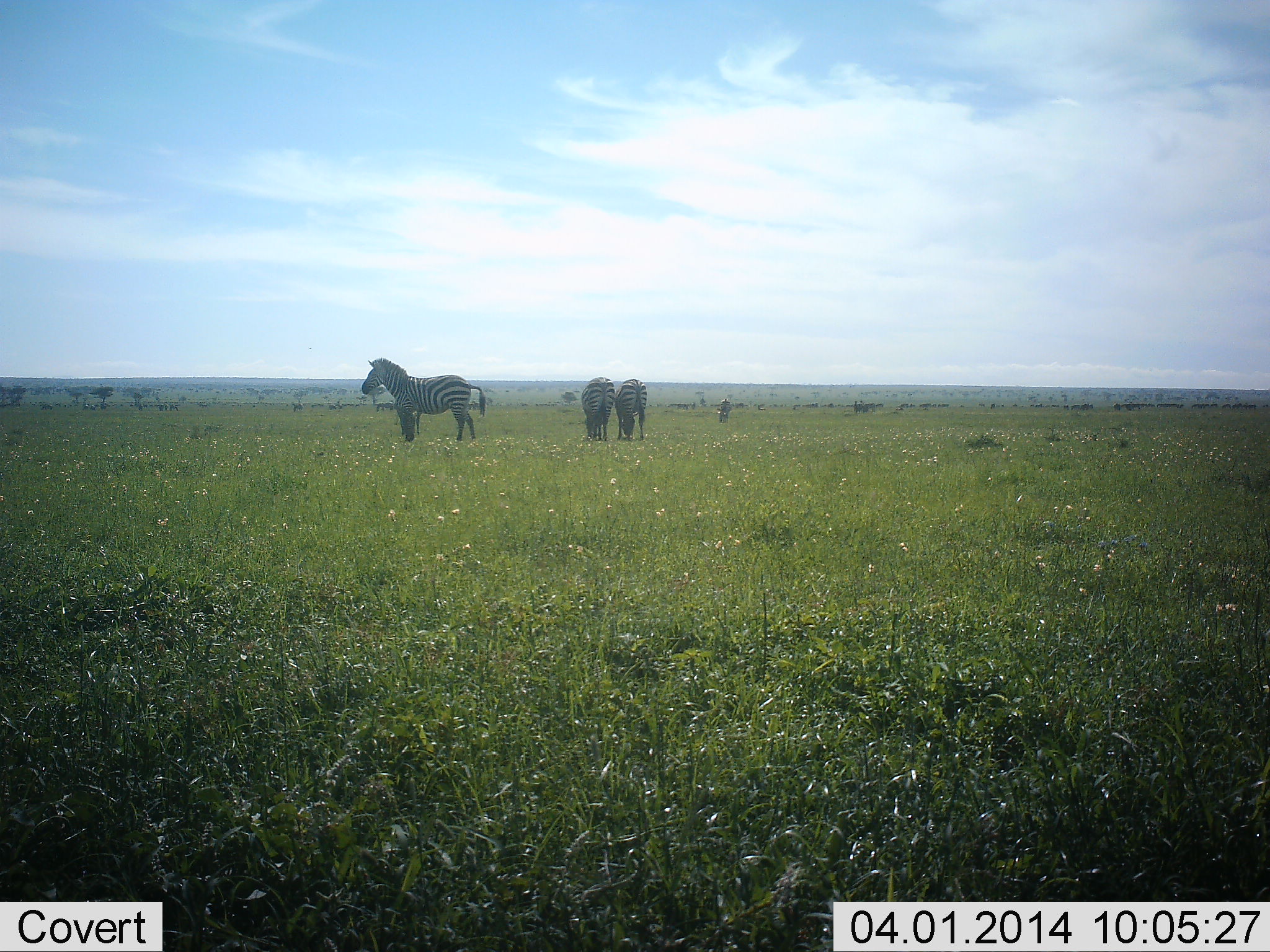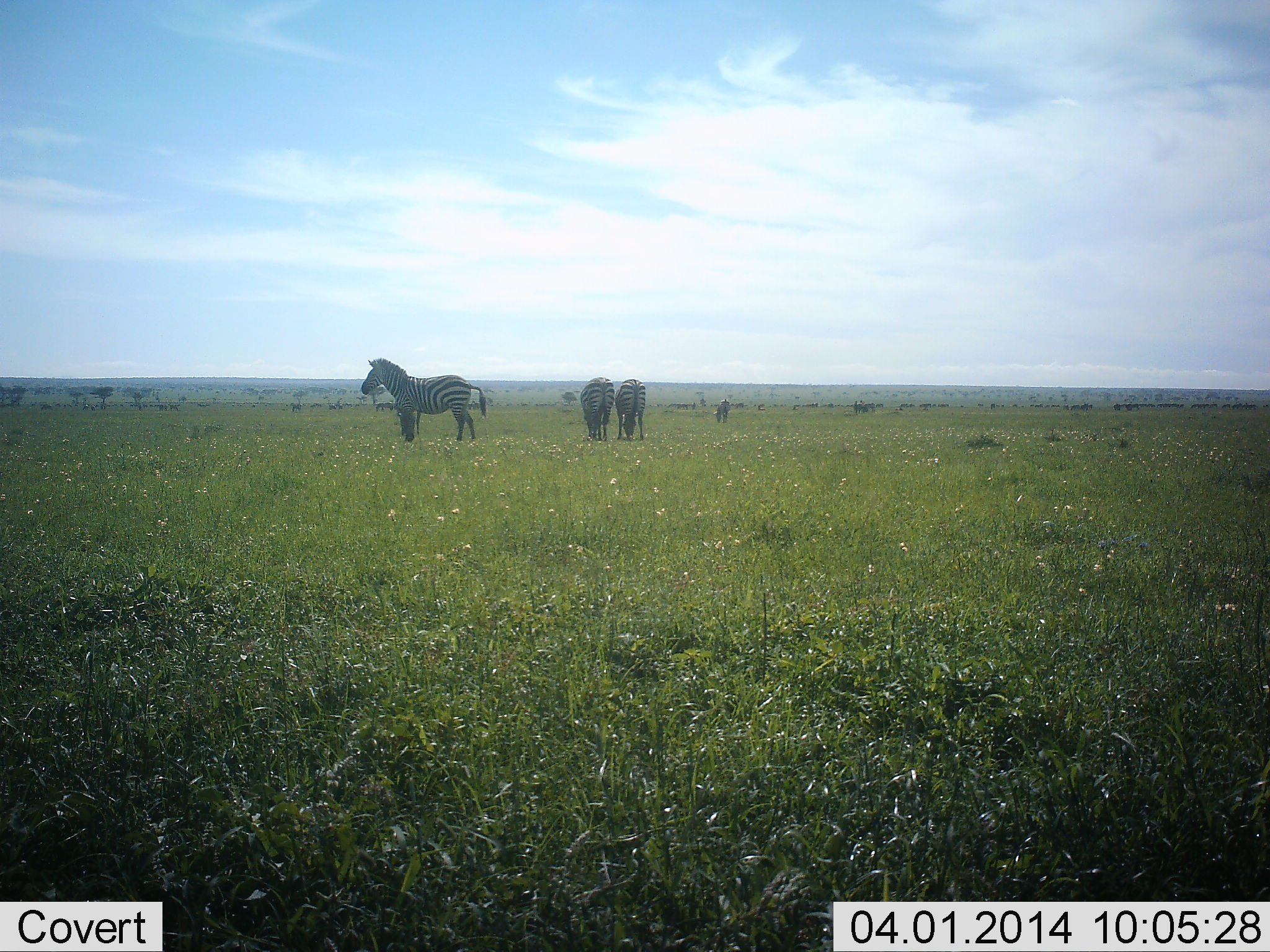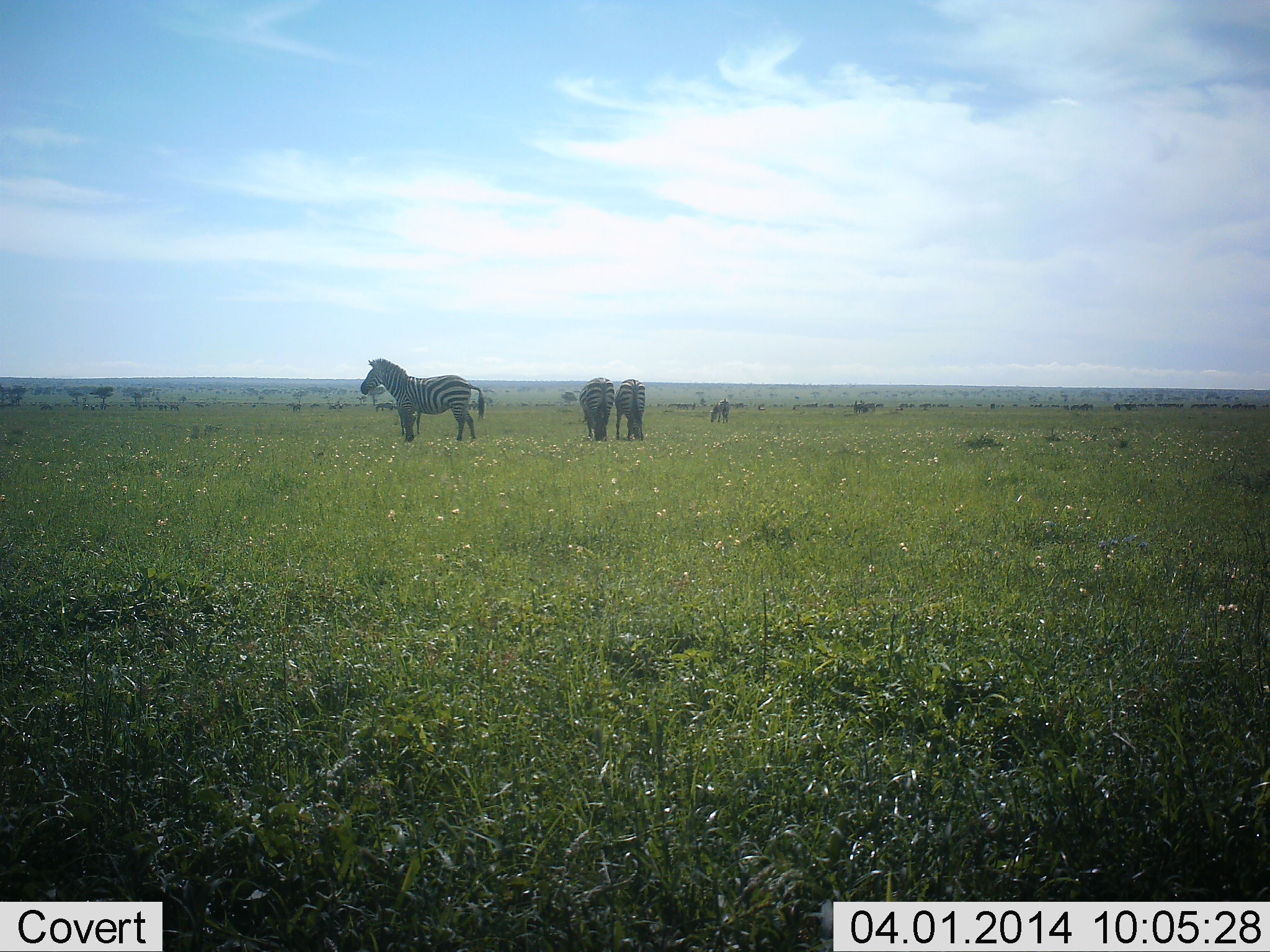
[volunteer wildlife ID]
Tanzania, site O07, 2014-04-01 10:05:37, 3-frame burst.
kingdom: Animalia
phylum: Chordata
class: Mammalia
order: Perissodactyla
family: Equidae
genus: Equus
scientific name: Equus quagga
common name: plains zebra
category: zebra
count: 4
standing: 80%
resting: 4%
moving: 7%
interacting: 2%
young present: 0%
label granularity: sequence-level